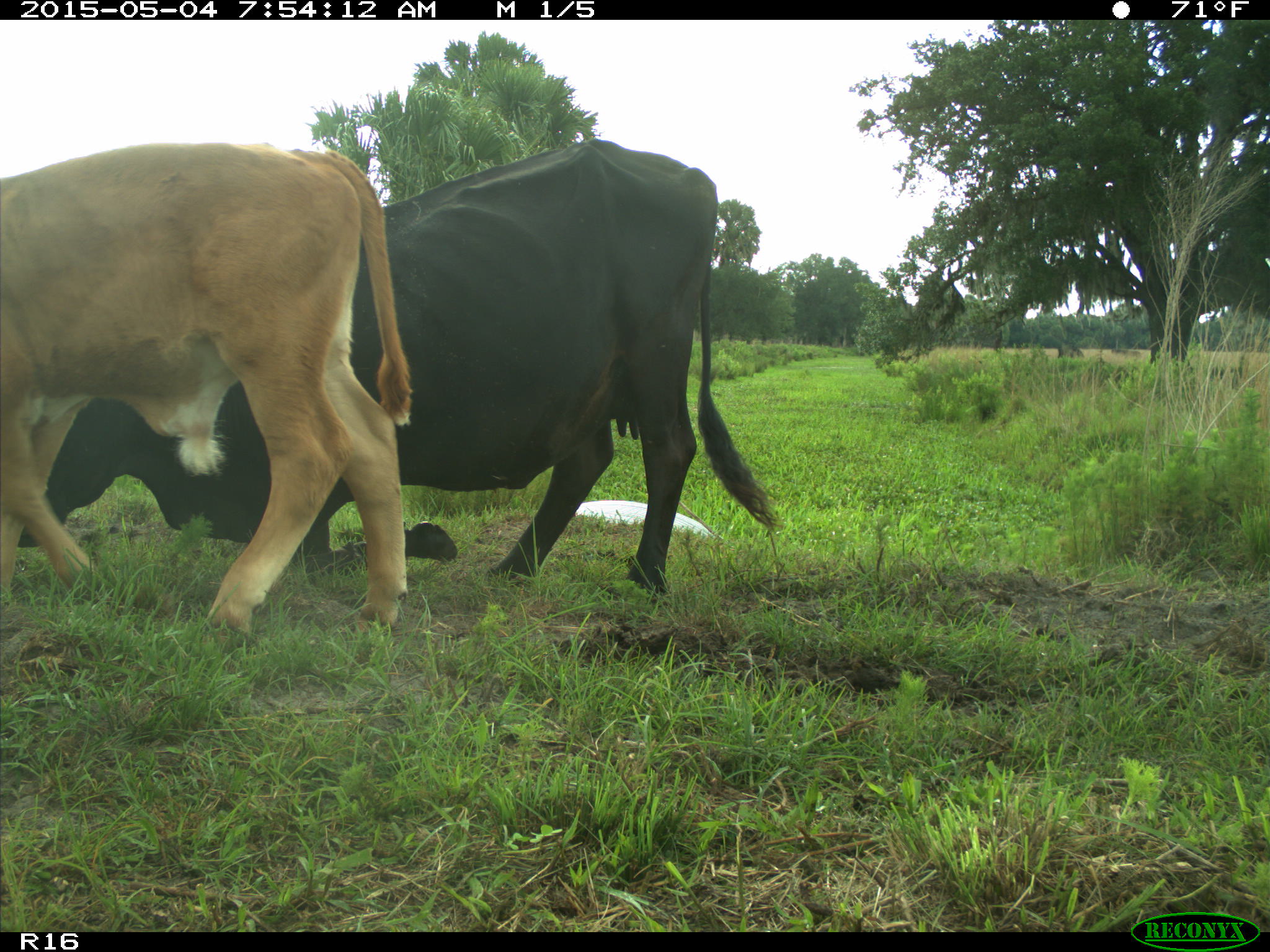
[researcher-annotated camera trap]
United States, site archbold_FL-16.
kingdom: Animalia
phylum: Chordata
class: Mammalia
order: Artiodactyla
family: Bovidae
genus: Bos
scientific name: Bos taurus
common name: domestic cow